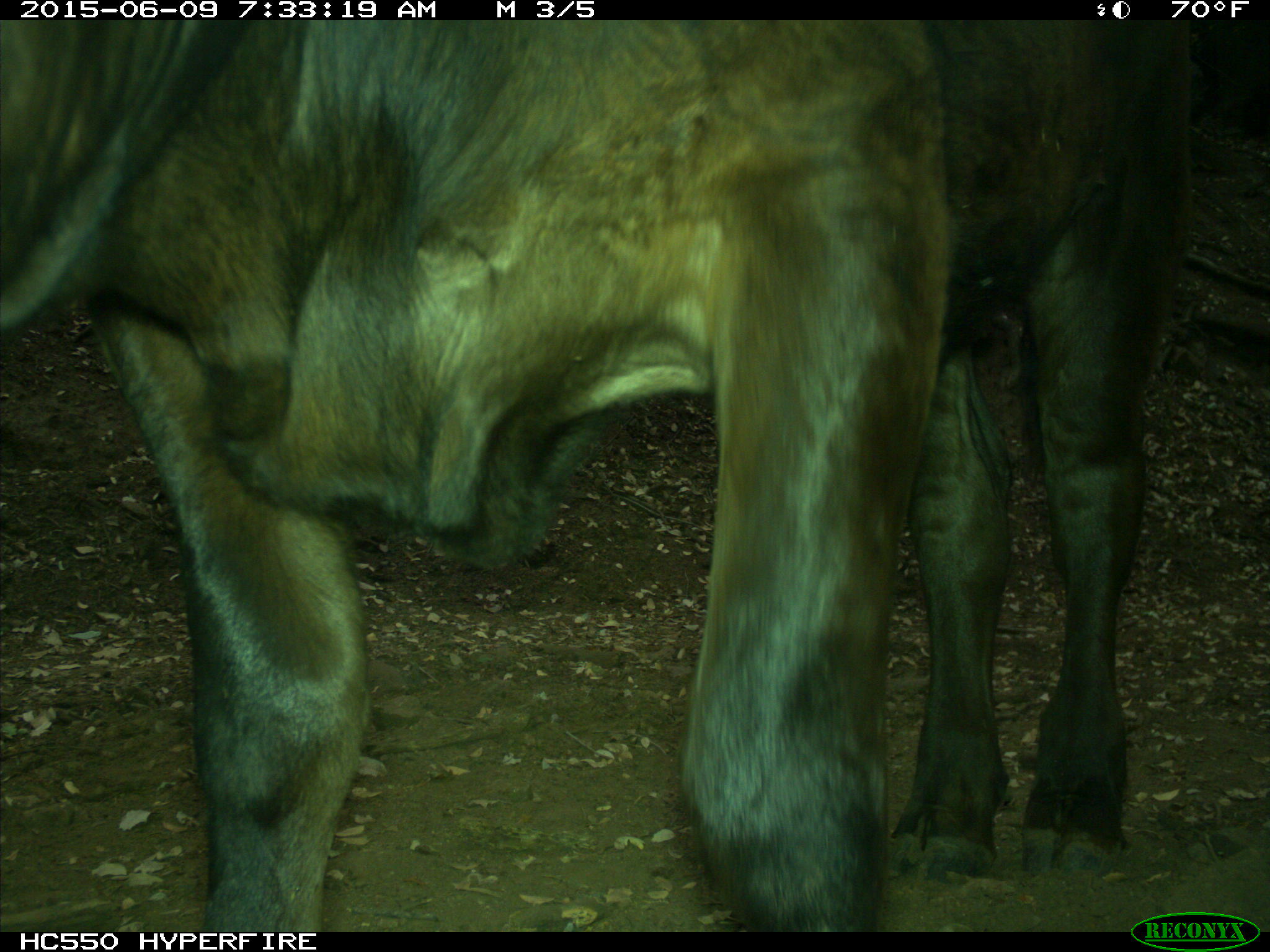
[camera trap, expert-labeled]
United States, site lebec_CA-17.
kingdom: Animalia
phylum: Chordata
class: Mammalia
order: Artiodactyla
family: Bovidae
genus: Bos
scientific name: Bos taurus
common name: domestic cow